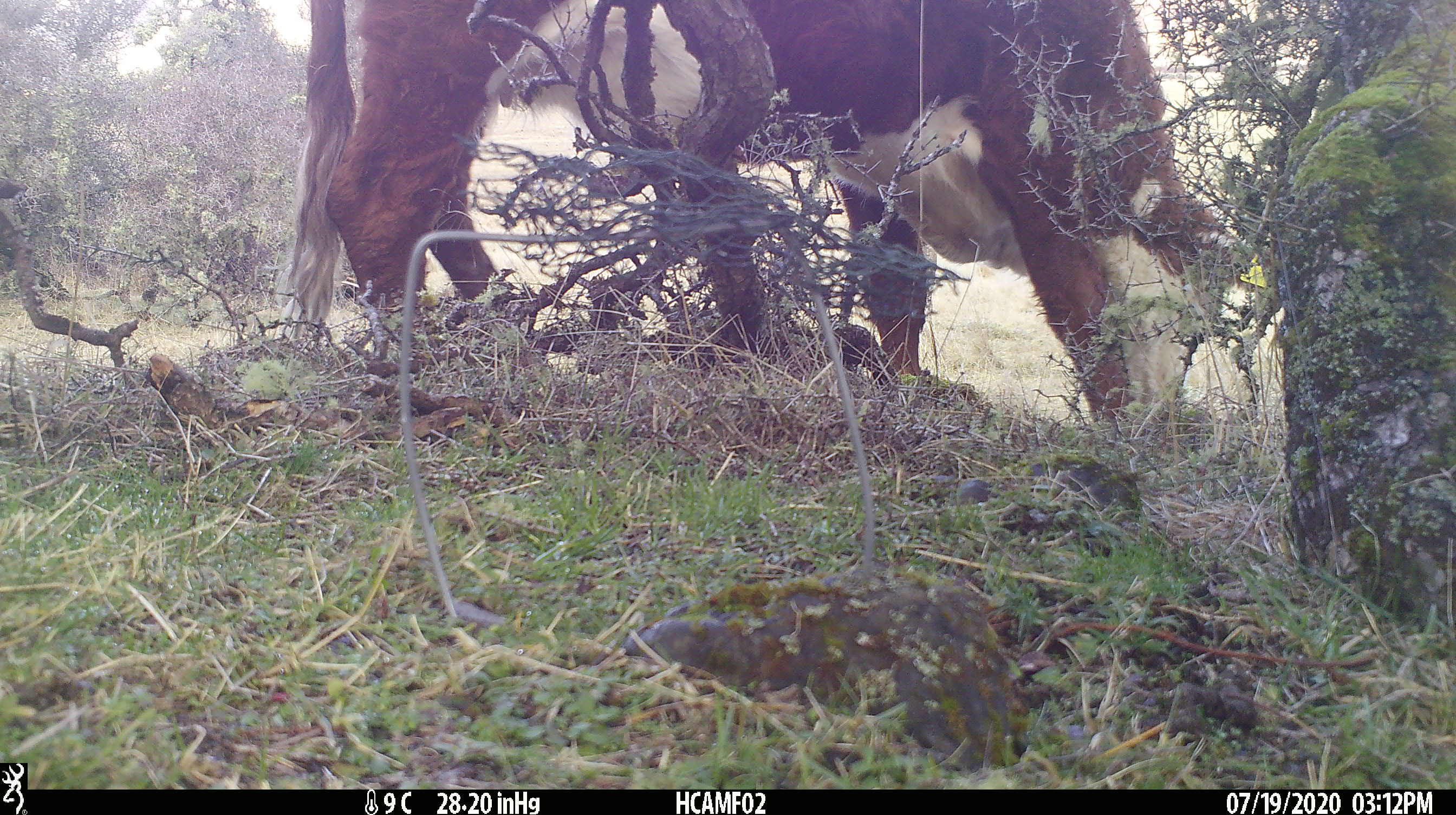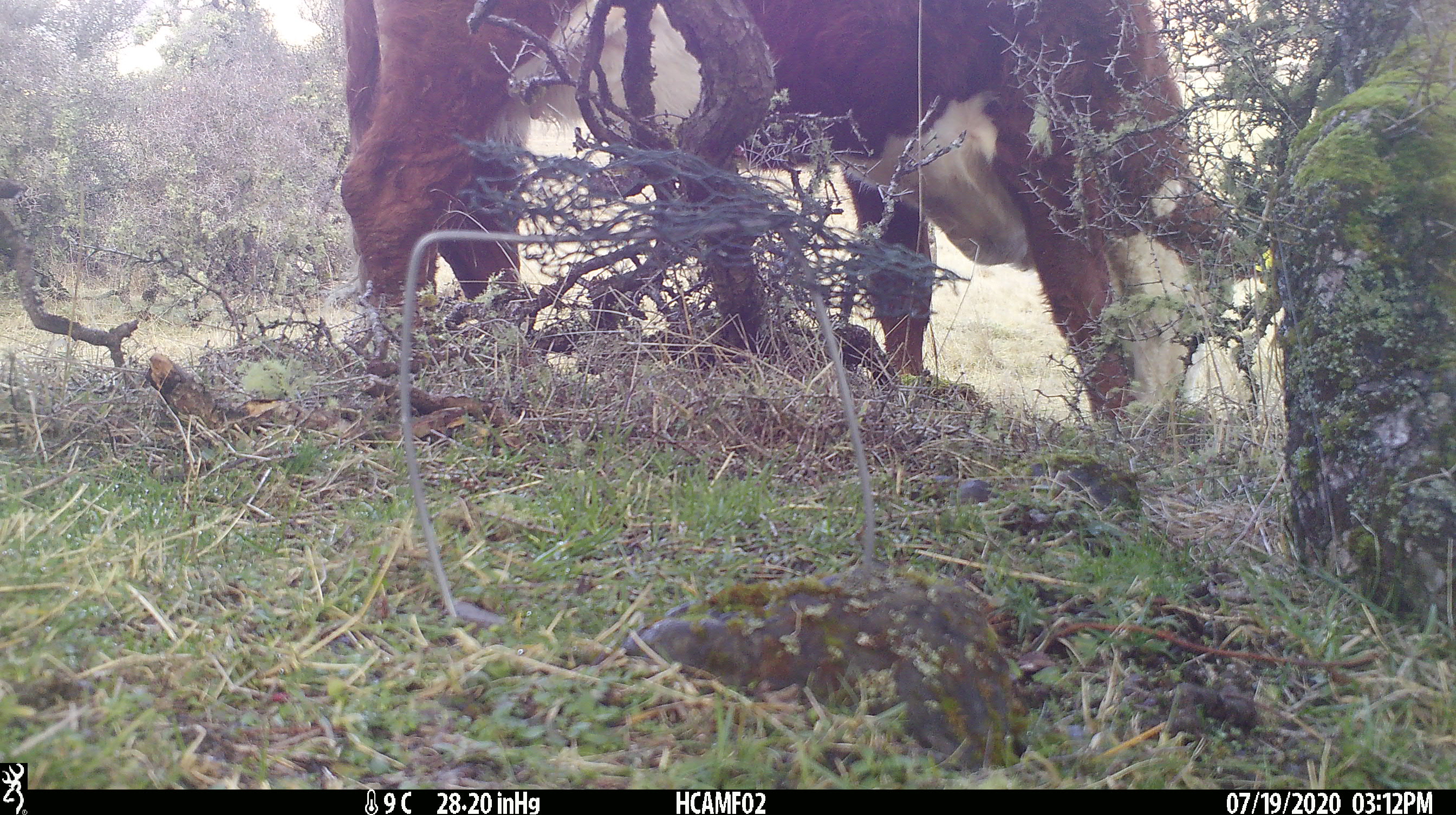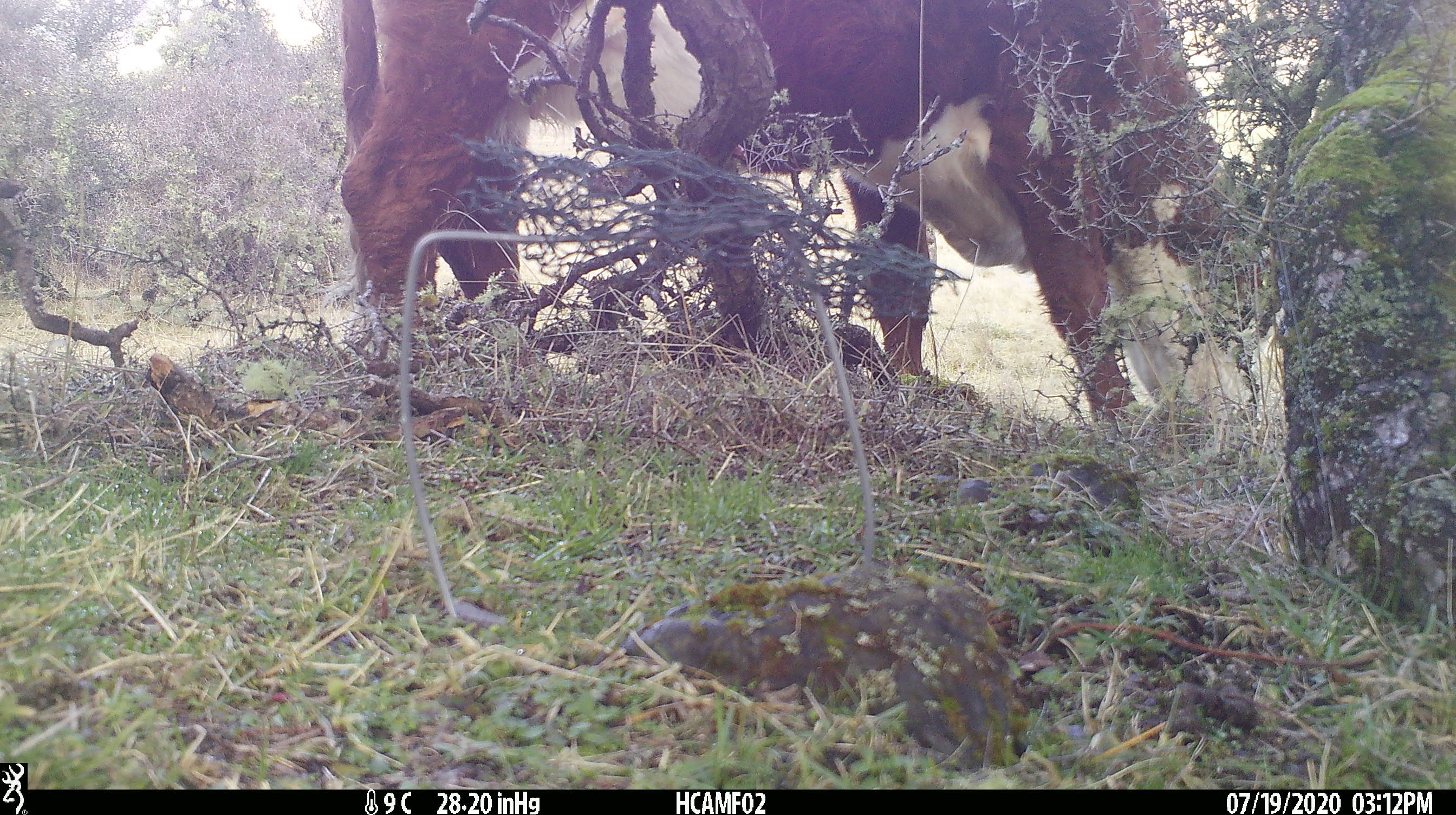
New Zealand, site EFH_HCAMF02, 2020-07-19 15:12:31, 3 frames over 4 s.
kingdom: Animalia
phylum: Chordata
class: Mammalia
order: Artiodactyla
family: Bovidae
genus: Bos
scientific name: Bos taurus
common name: domestic cow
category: cow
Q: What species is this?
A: Cow (domestic cow) (Bos taurus).